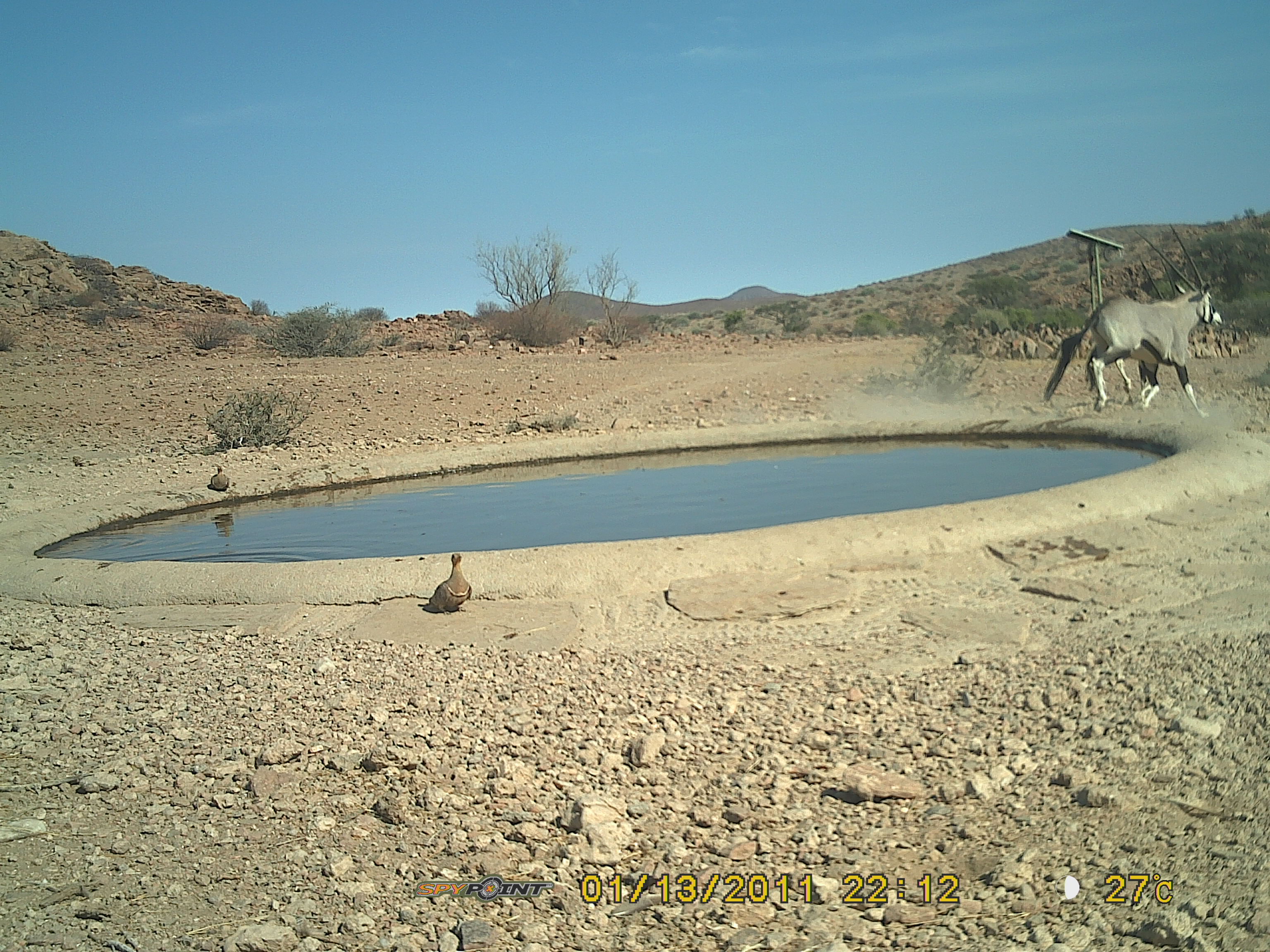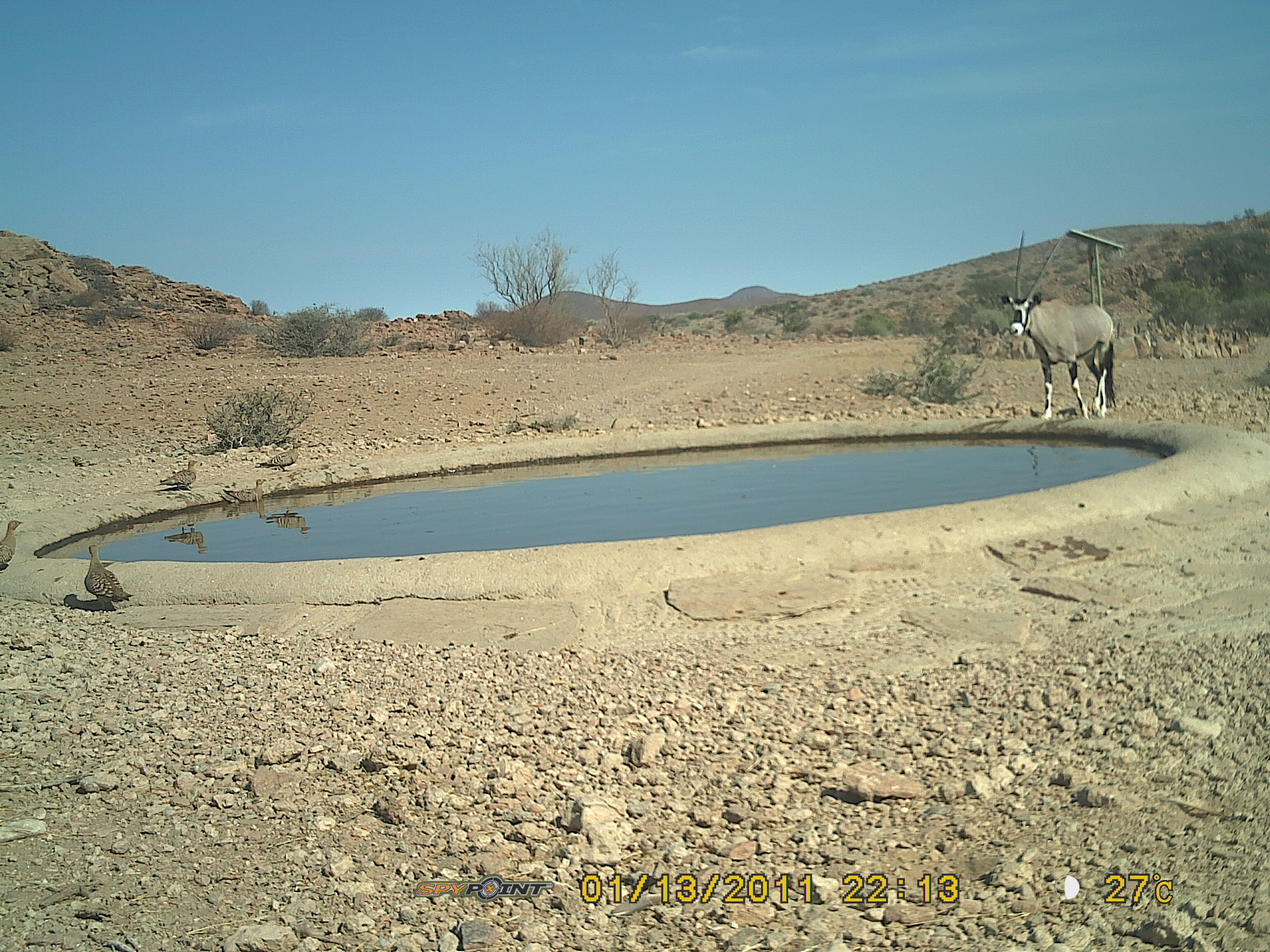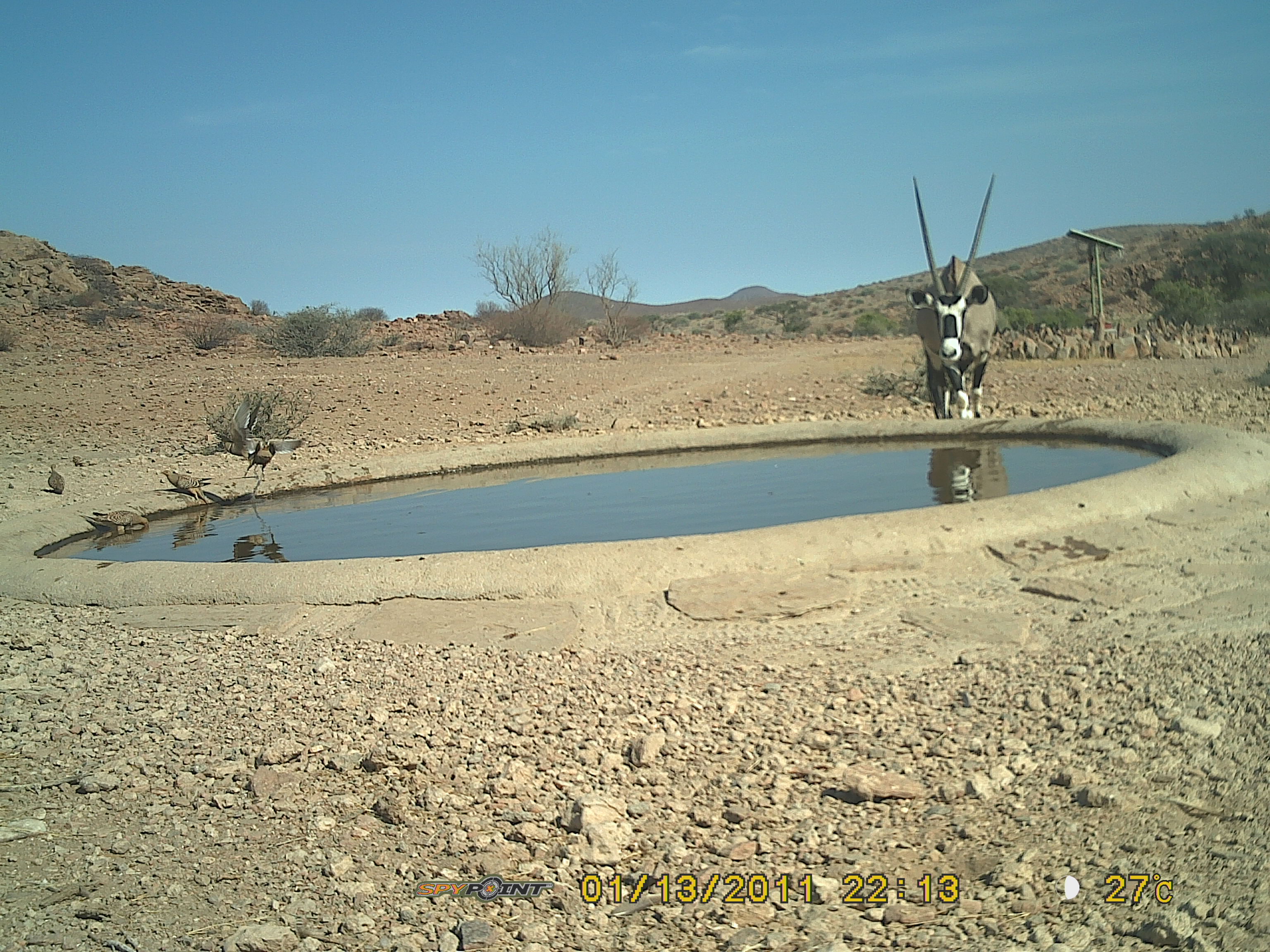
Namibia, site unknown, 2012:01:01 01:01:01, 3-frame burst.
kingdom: Animalia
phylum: Chordata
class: Mammalia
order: Artiodactyla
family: Bovidae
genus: Oryx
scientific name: Oryx gazella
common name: gemsbok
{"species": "Oryx gazella (gemsbok)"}